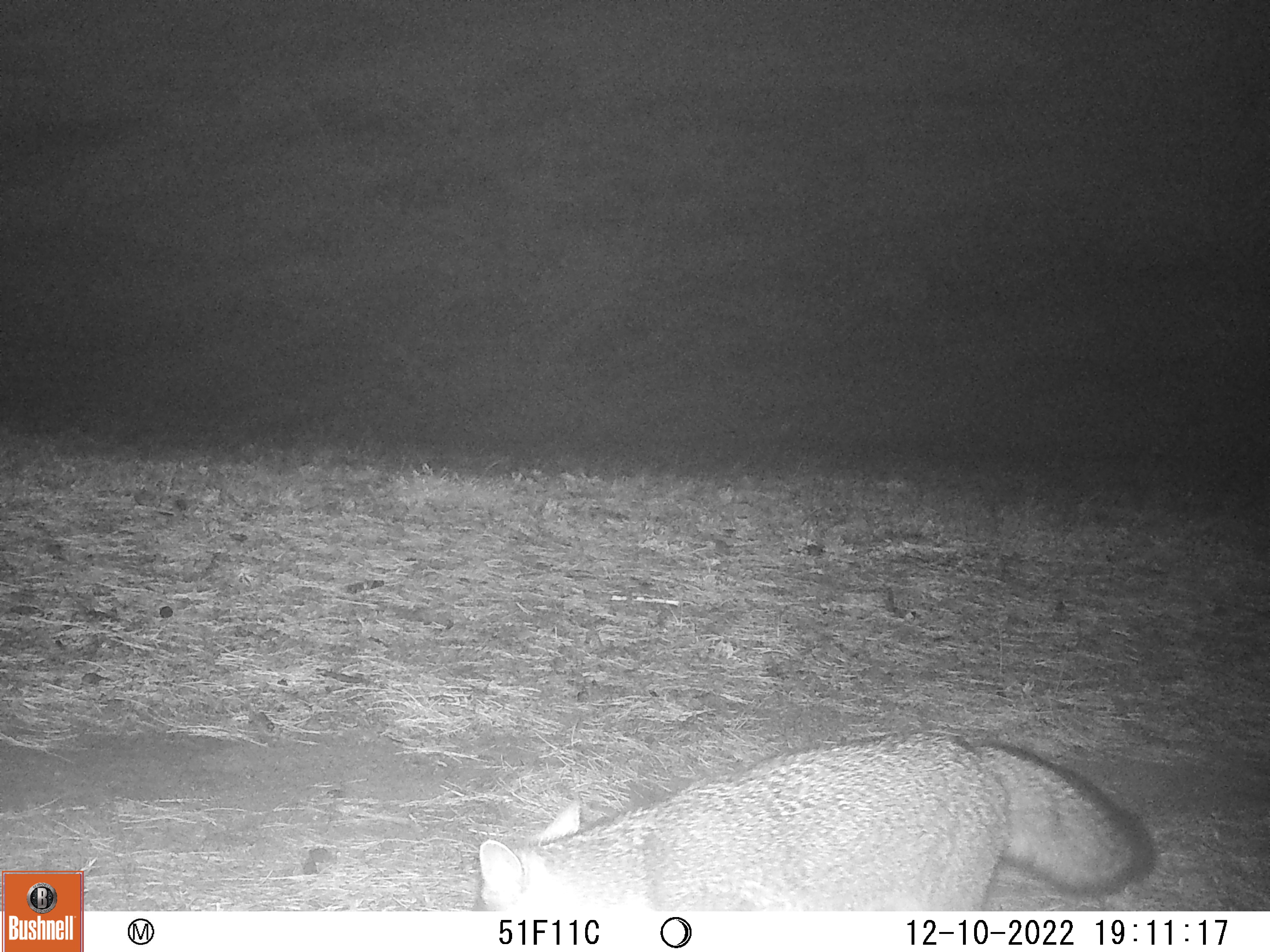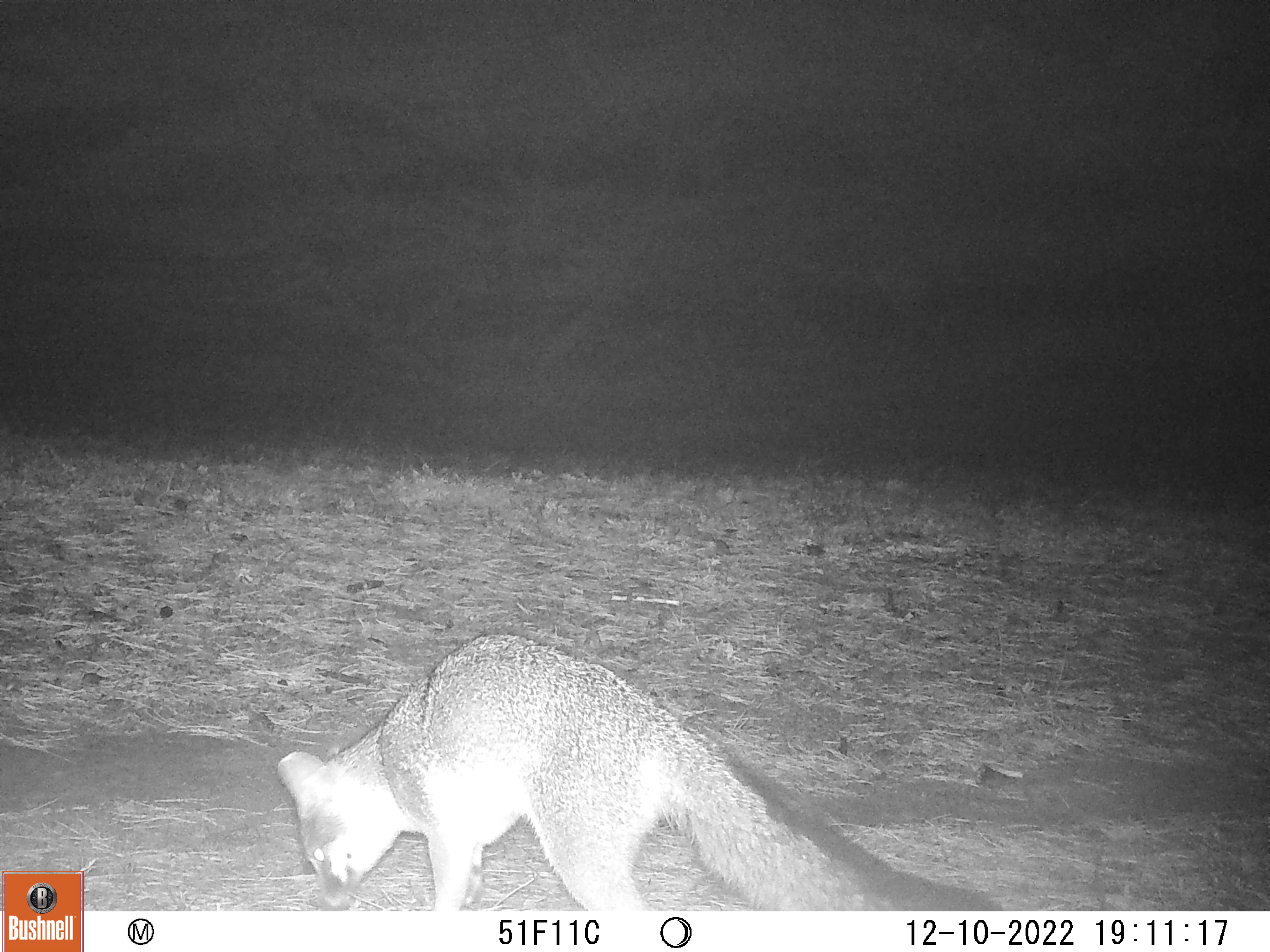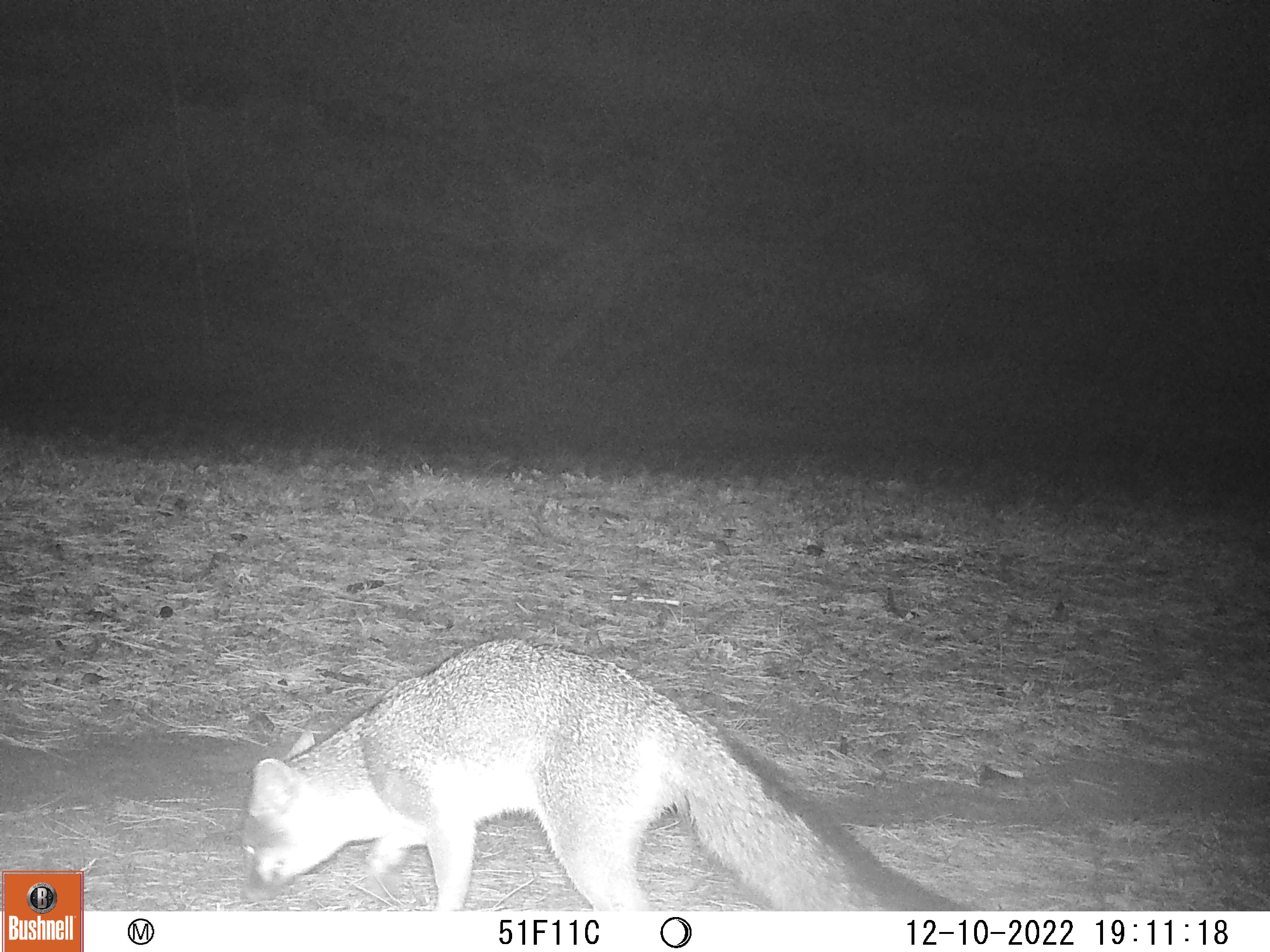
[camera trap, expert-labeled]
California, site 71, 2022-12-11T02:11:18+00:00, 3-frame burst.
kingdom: Animalia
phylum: Chordata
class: Mammalia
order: Carnivora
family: Canidae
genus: Urocyon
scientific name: Urocyon cinereoargenteus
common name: gray fox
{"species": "gray fox (Urocyon cinereoargenteus)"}